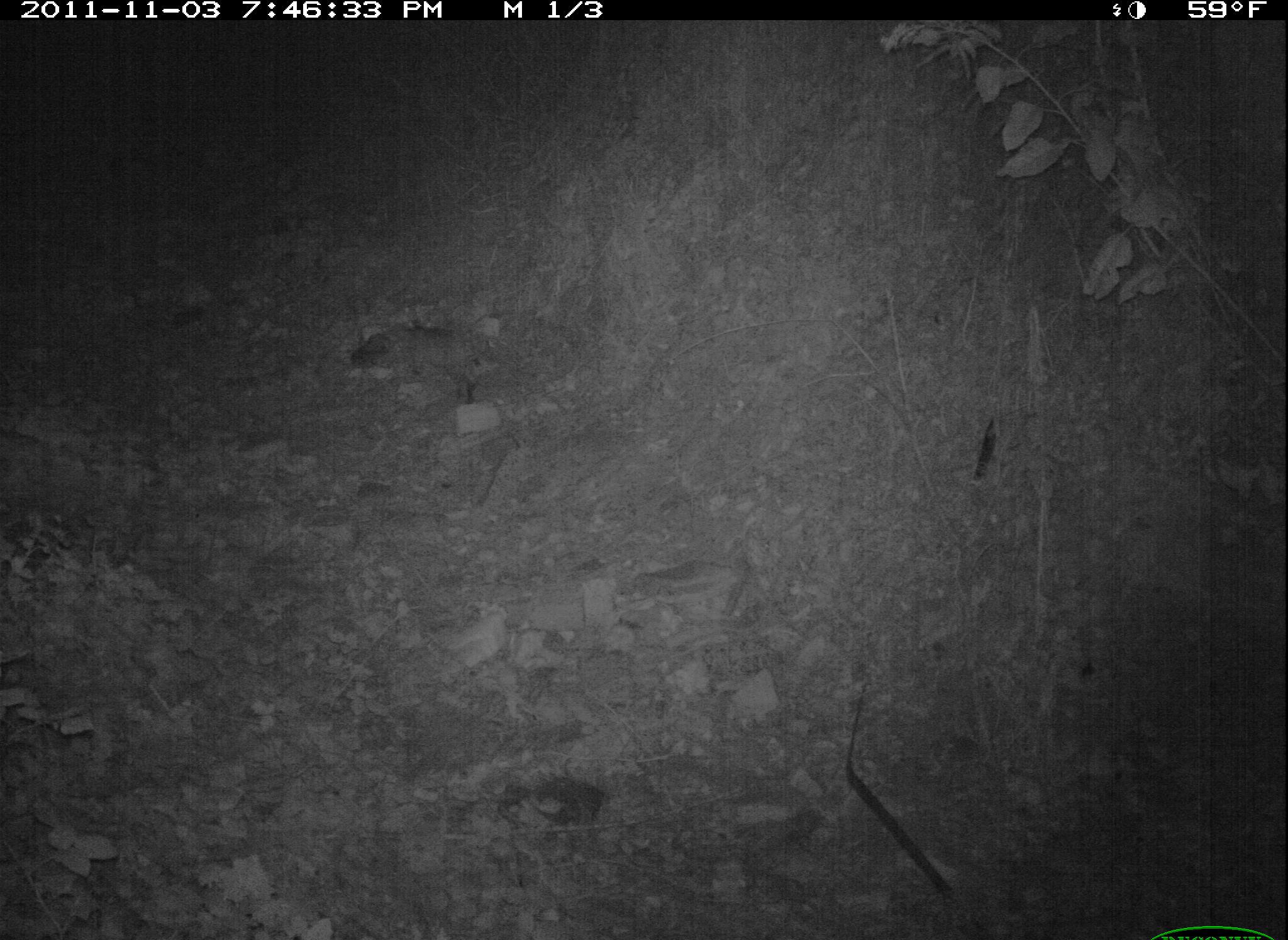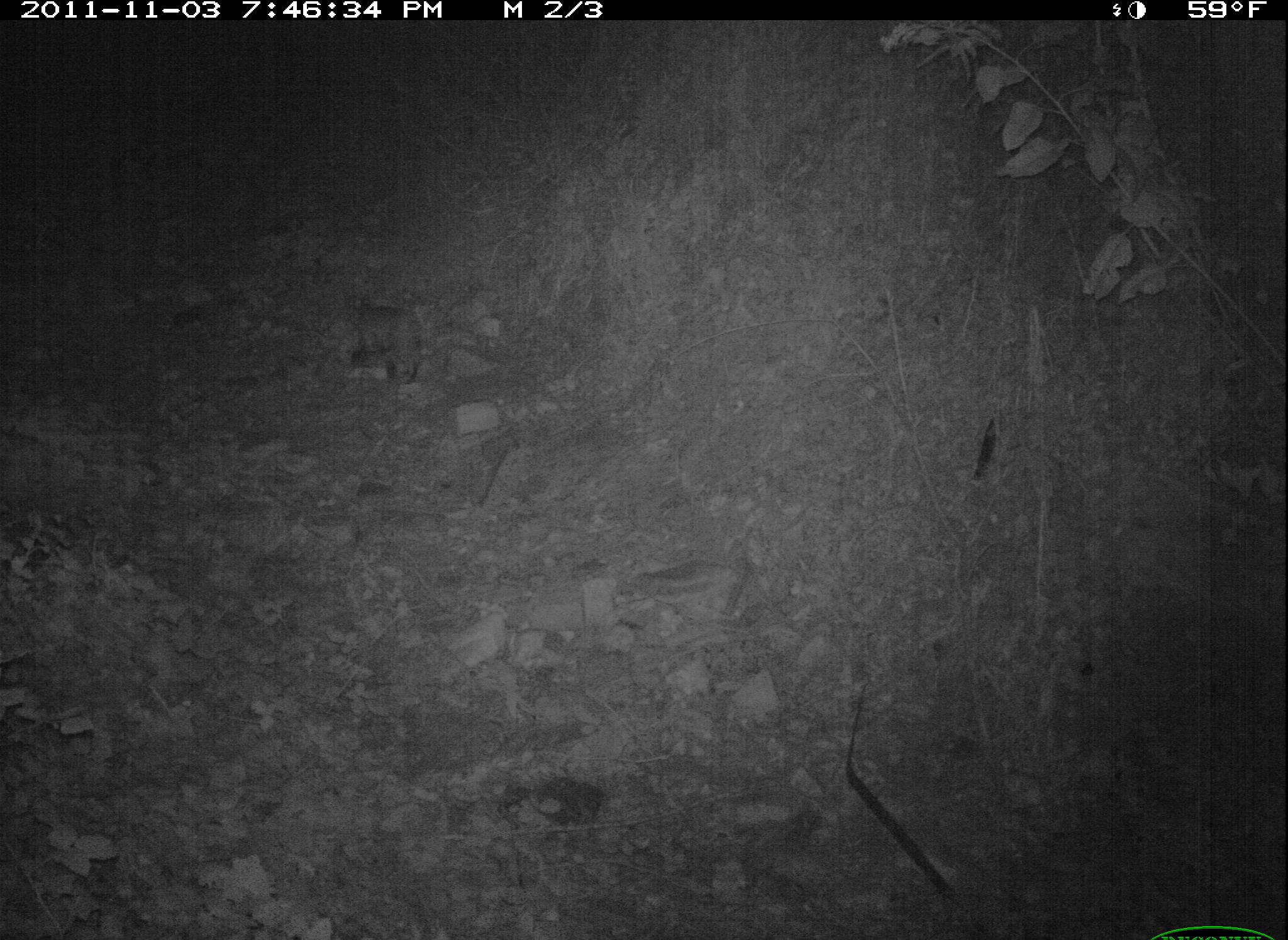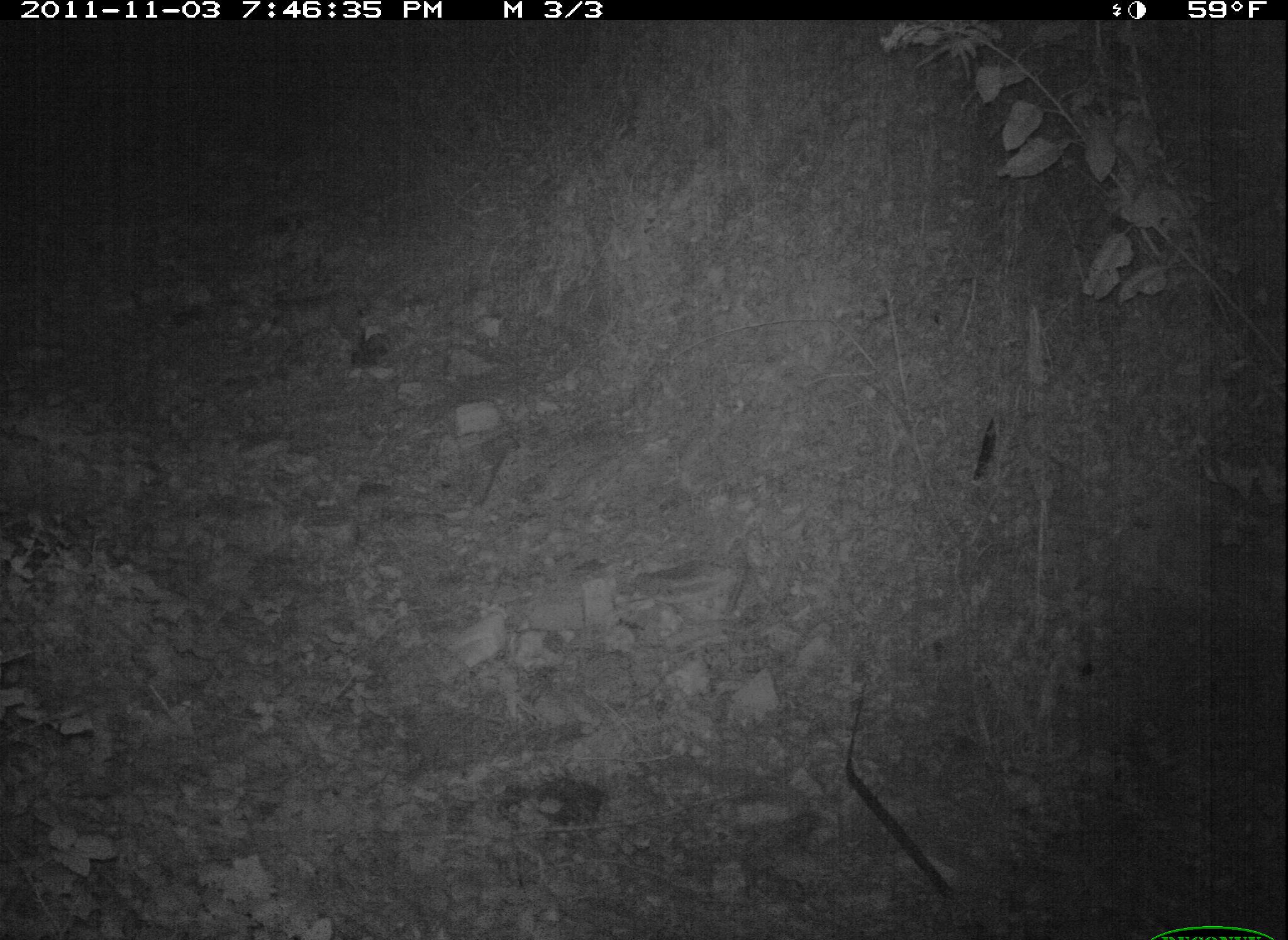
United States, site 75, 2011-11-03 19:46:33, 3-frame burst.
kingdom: Animalia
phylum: Chordata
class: Mammalia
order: Carnivora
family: Felidae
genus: Lynx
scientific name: Lynx rufus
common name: bobcat